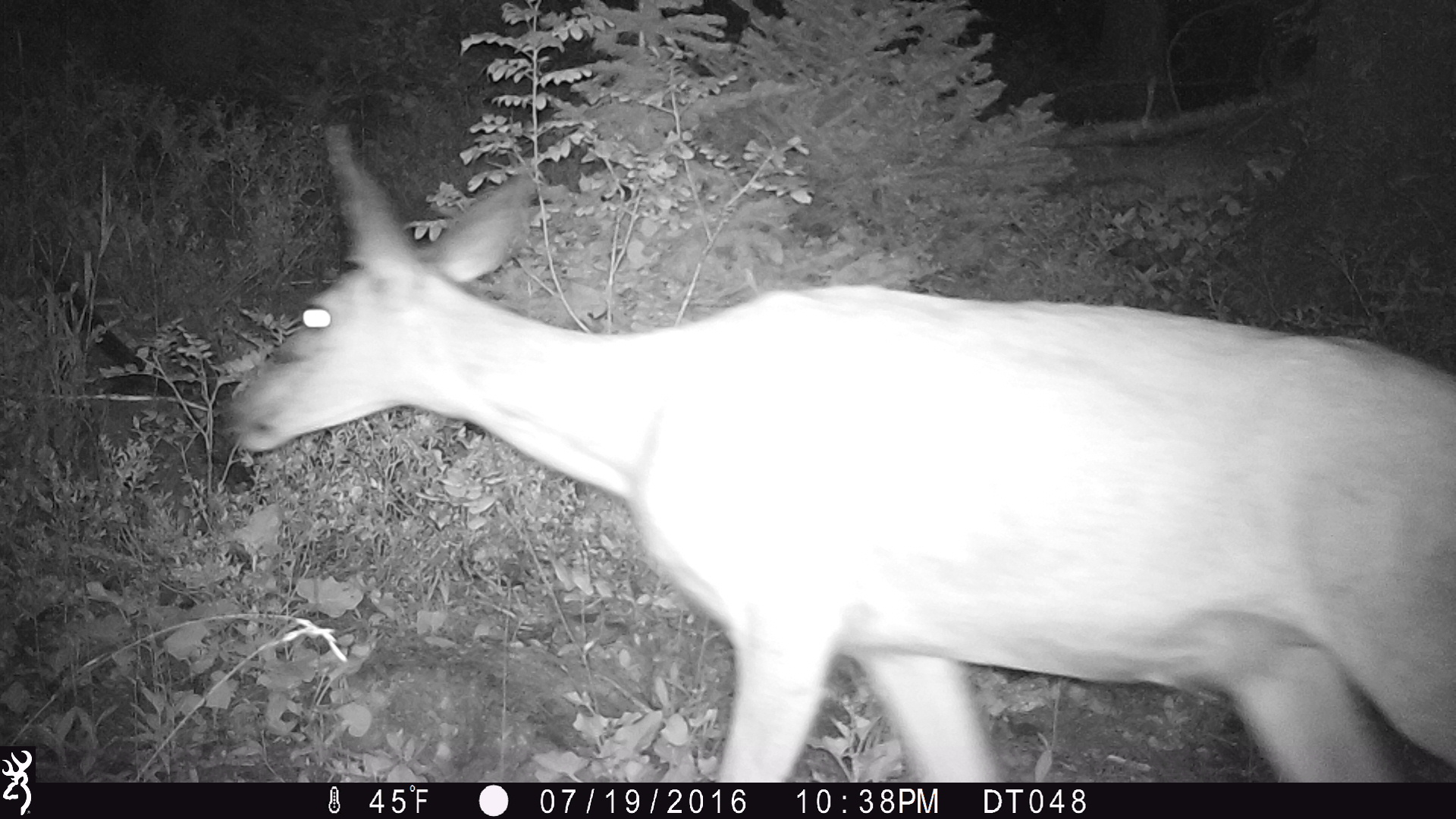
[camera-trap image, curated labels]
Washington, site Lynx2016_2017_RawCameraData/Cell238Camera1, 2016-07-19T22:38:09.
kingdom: Animalia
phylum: Chordata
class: Mammalia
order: Artiodactyla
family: Cervidae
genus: Odocoileus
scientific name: Odocoileus hemionus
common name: mule deer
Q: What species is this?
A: Odocoileus hemionus (mule deer).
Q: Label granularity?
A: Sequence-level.